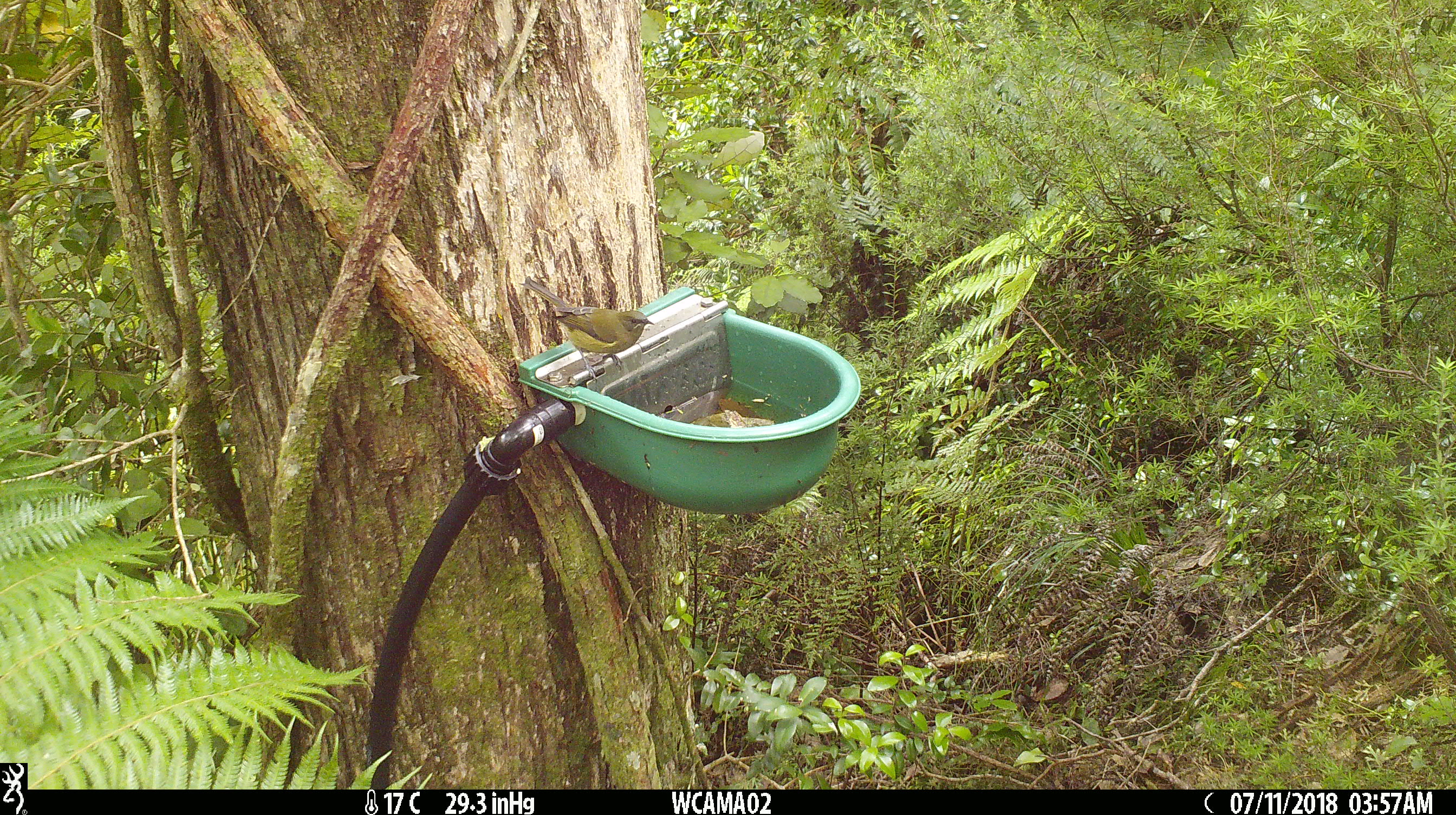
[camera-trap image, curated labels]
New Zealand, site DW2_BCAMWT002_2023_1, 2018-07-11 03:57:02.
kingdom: Animalia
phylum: Chordata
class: Aves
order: Passeriformes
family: Meliphagidae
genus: Anthornis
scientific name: Anthornis melanura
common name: new zealand bellbird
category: bellbird